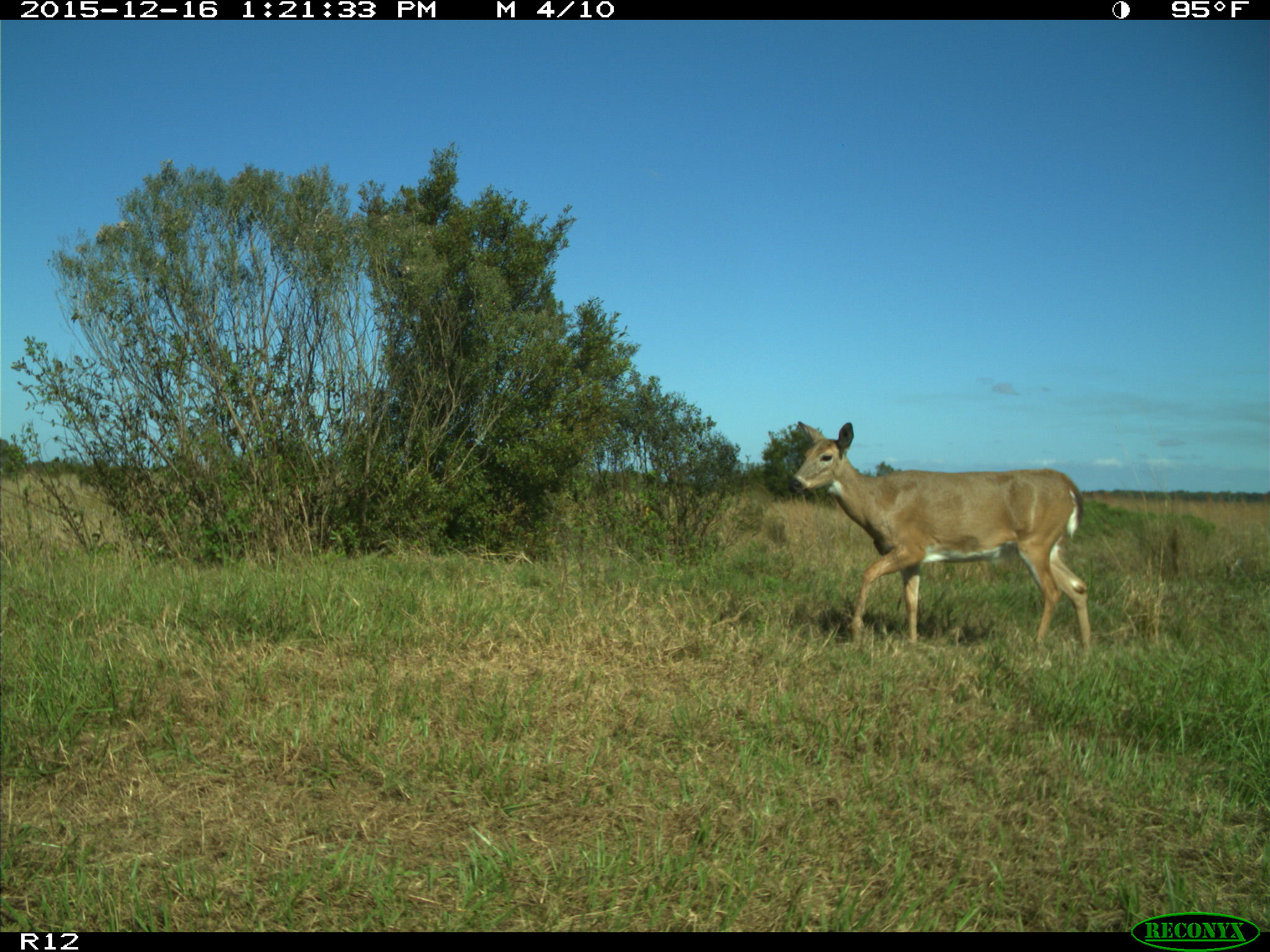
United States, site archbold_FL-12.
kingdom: Animalia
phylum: Chordata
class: Mammalia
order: Artiodactyla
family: Cervidae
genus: Odocoileus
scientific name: Odocoileus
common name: deer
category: unidentified deer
Unidentified deer (deer) (Odocoileus).